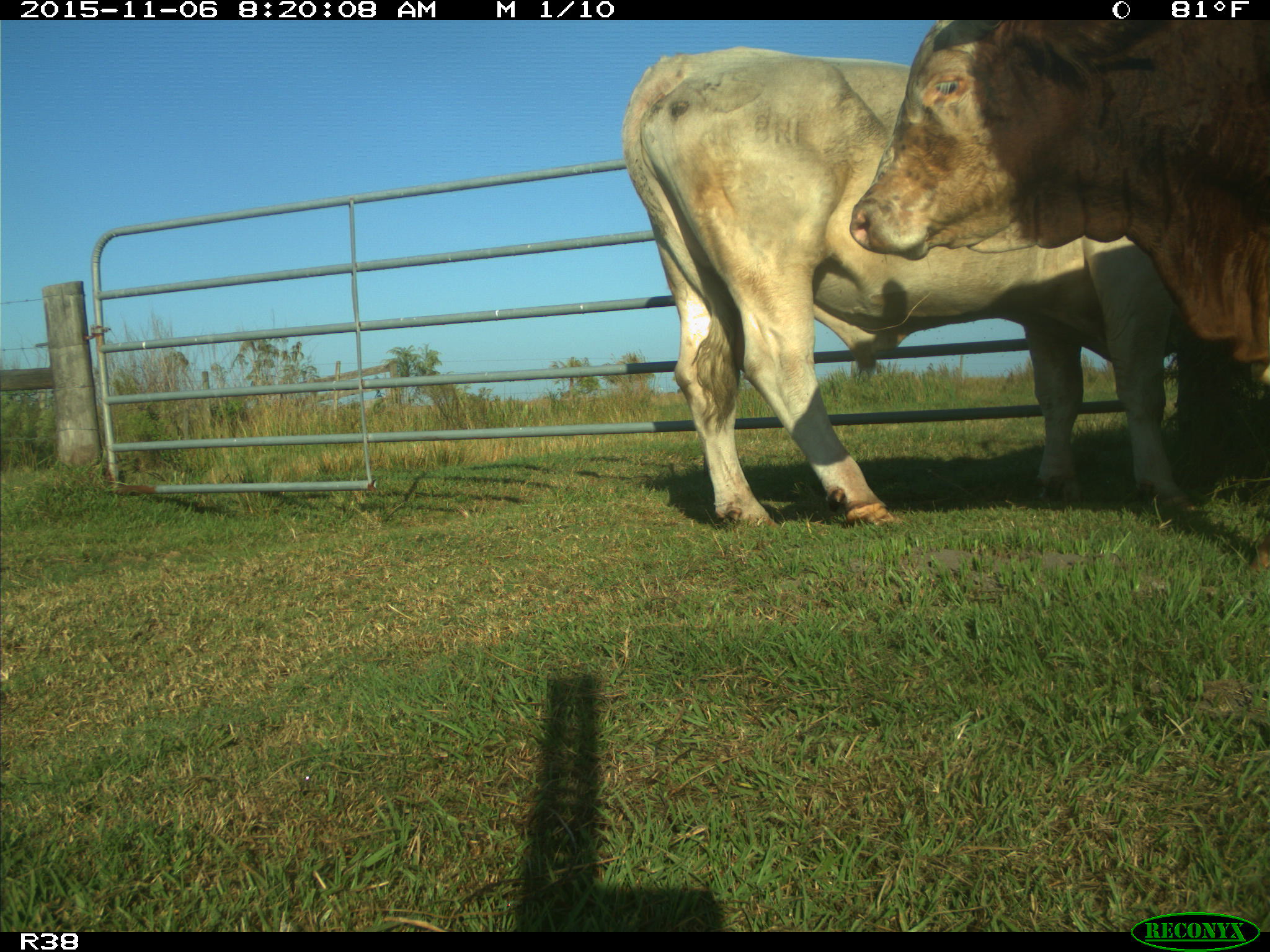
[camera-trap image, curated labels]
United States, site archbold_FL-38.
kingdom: Animalia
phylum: Chordata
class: Mammalia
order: Artiodactyla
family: Bovidae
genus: Bos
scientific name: Bos taurus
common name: domestic cow